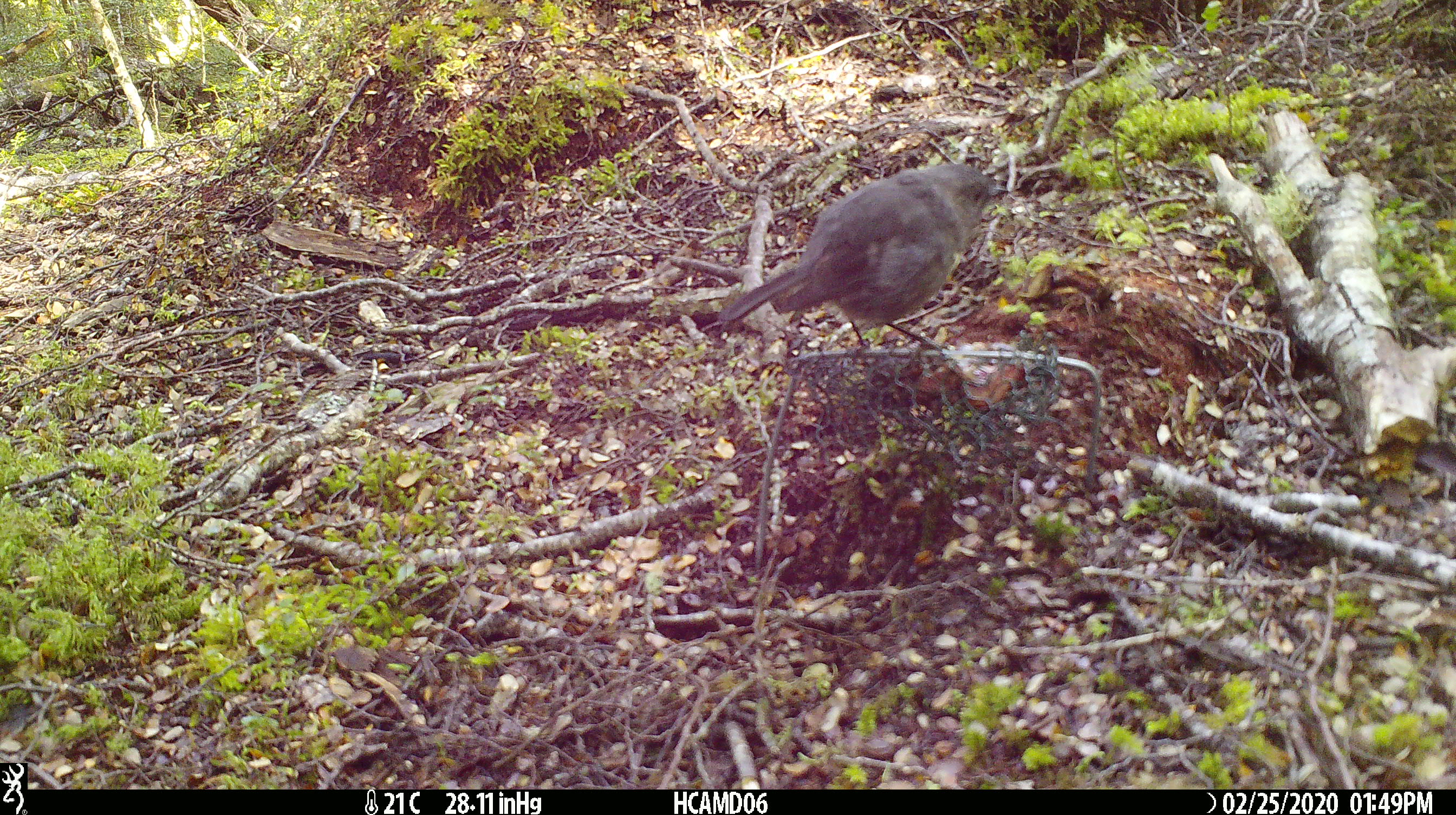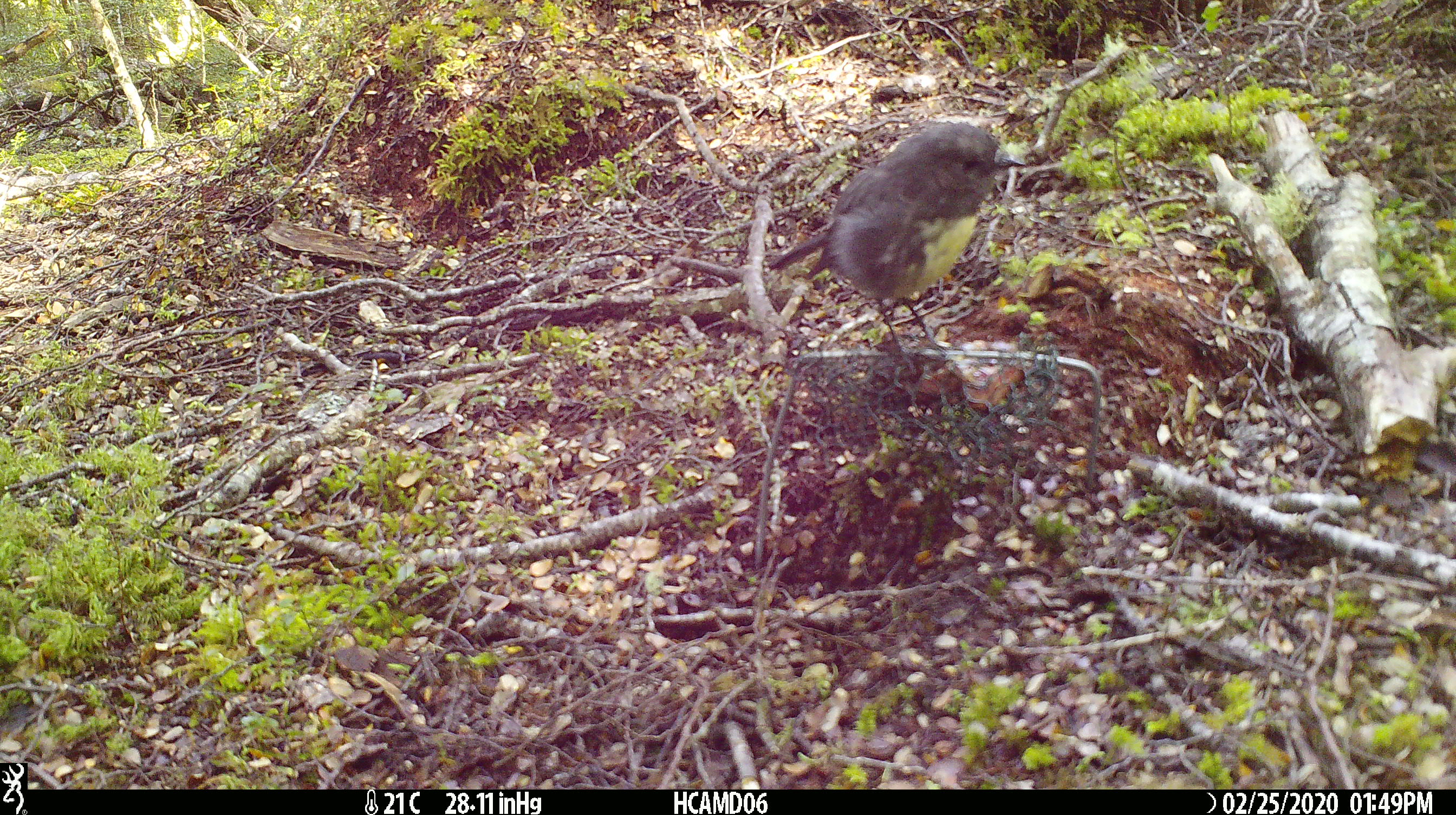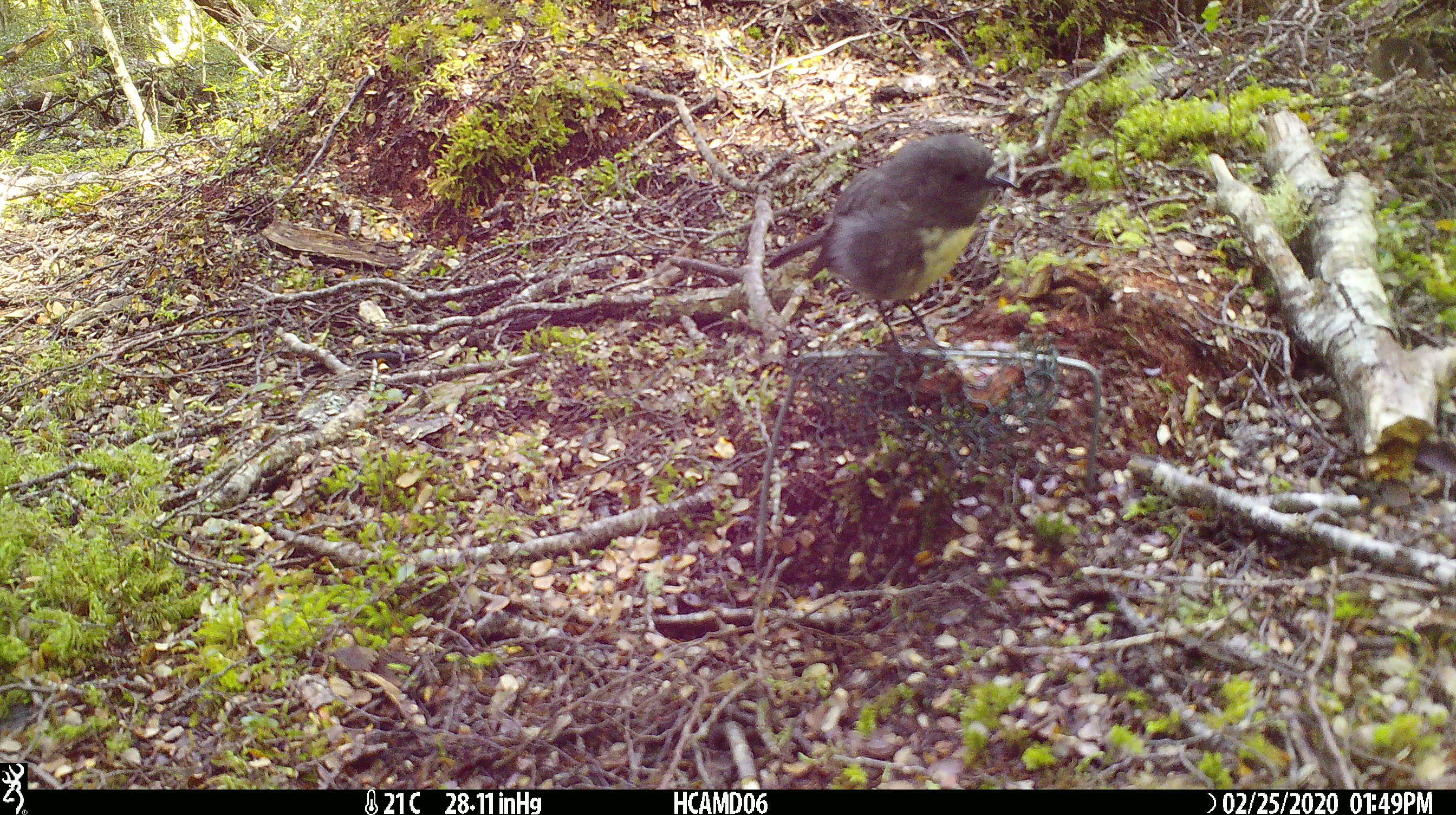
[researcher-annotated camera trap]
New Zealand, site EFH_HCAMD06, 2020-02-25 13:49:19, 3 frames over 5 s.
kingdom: Animalia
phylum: Chordata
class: Aves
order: Passeriformes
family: Petroicidae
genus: Petroica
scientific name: Petroica australis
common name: new zealand robin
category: robin